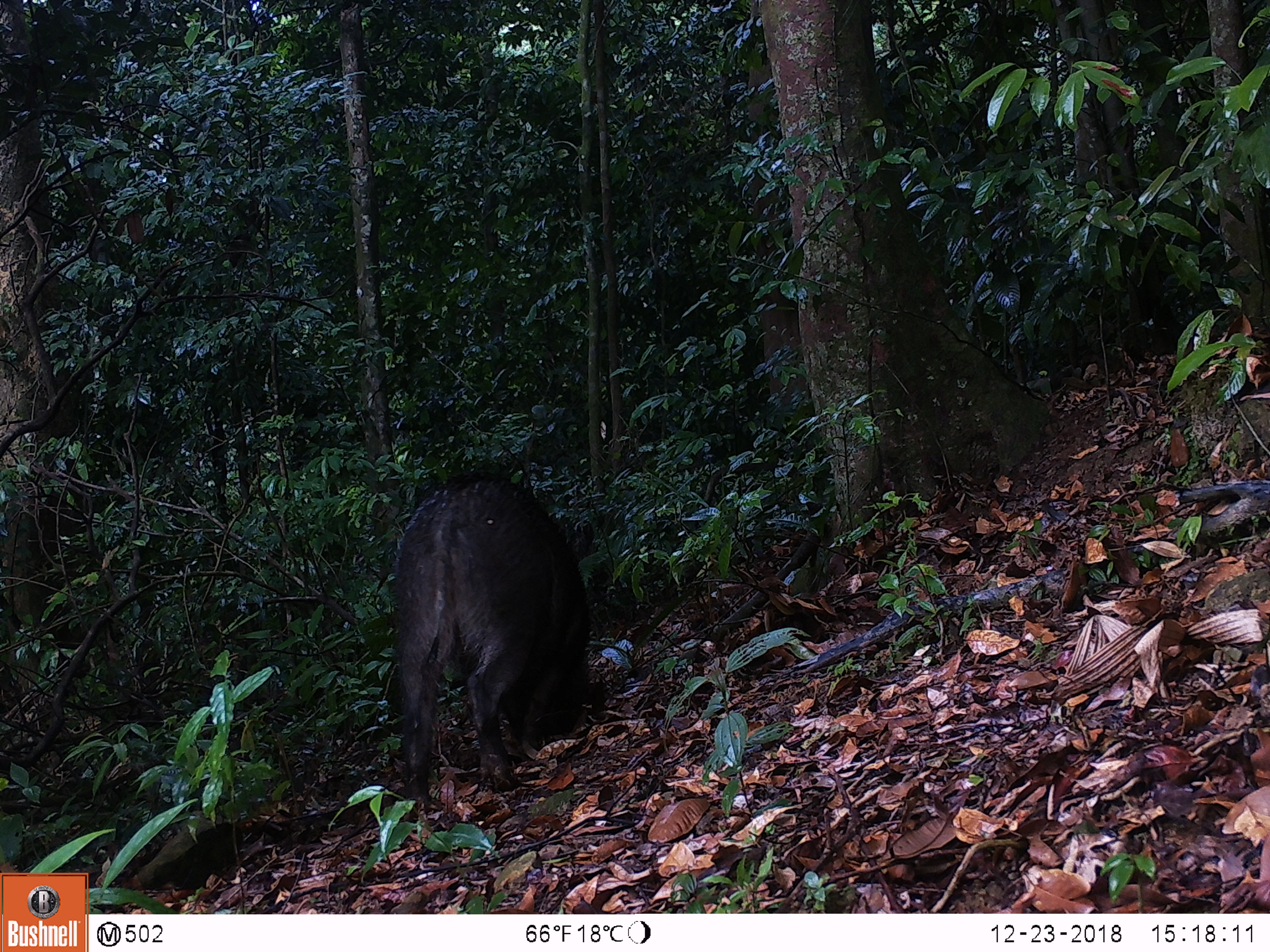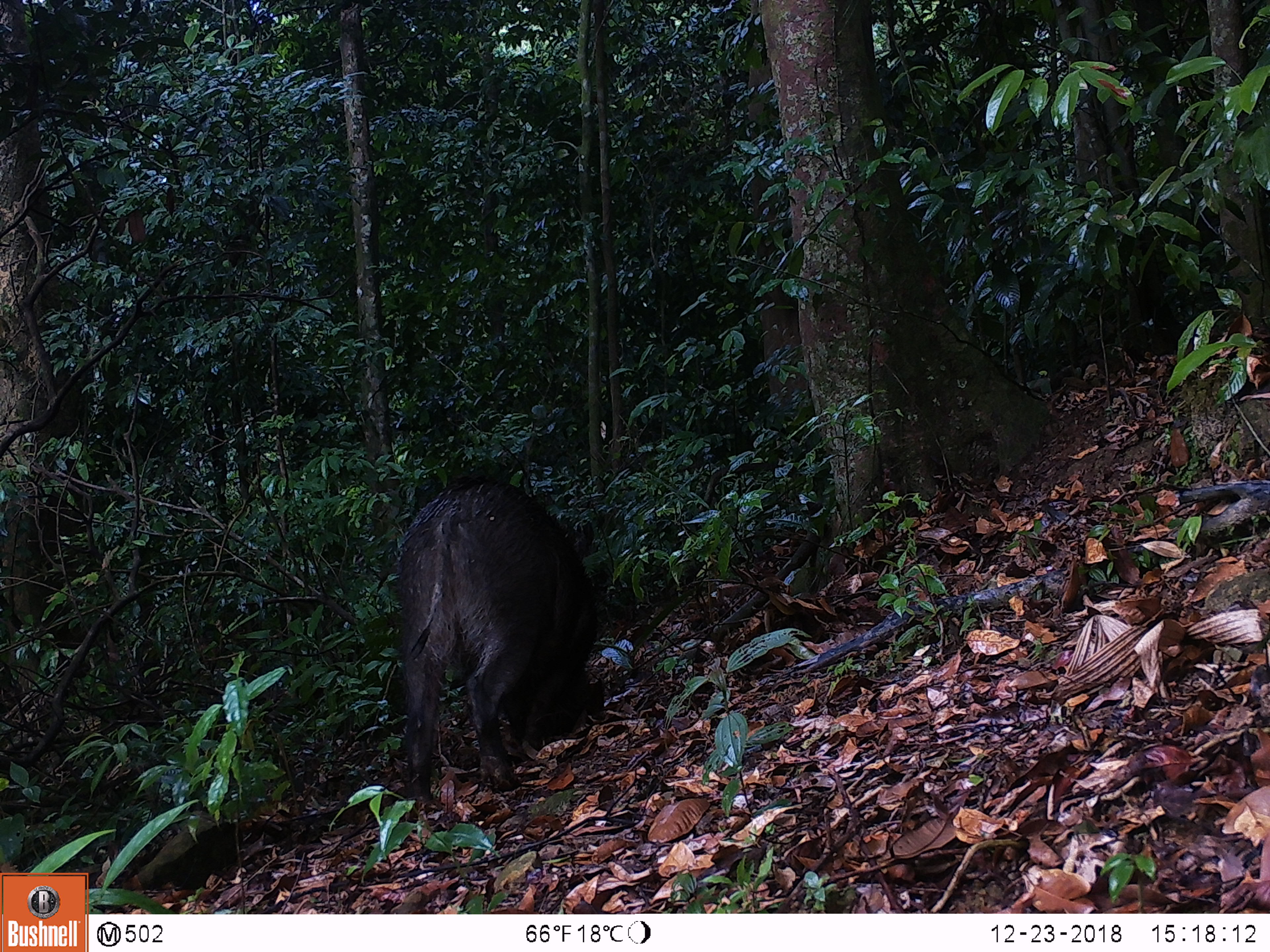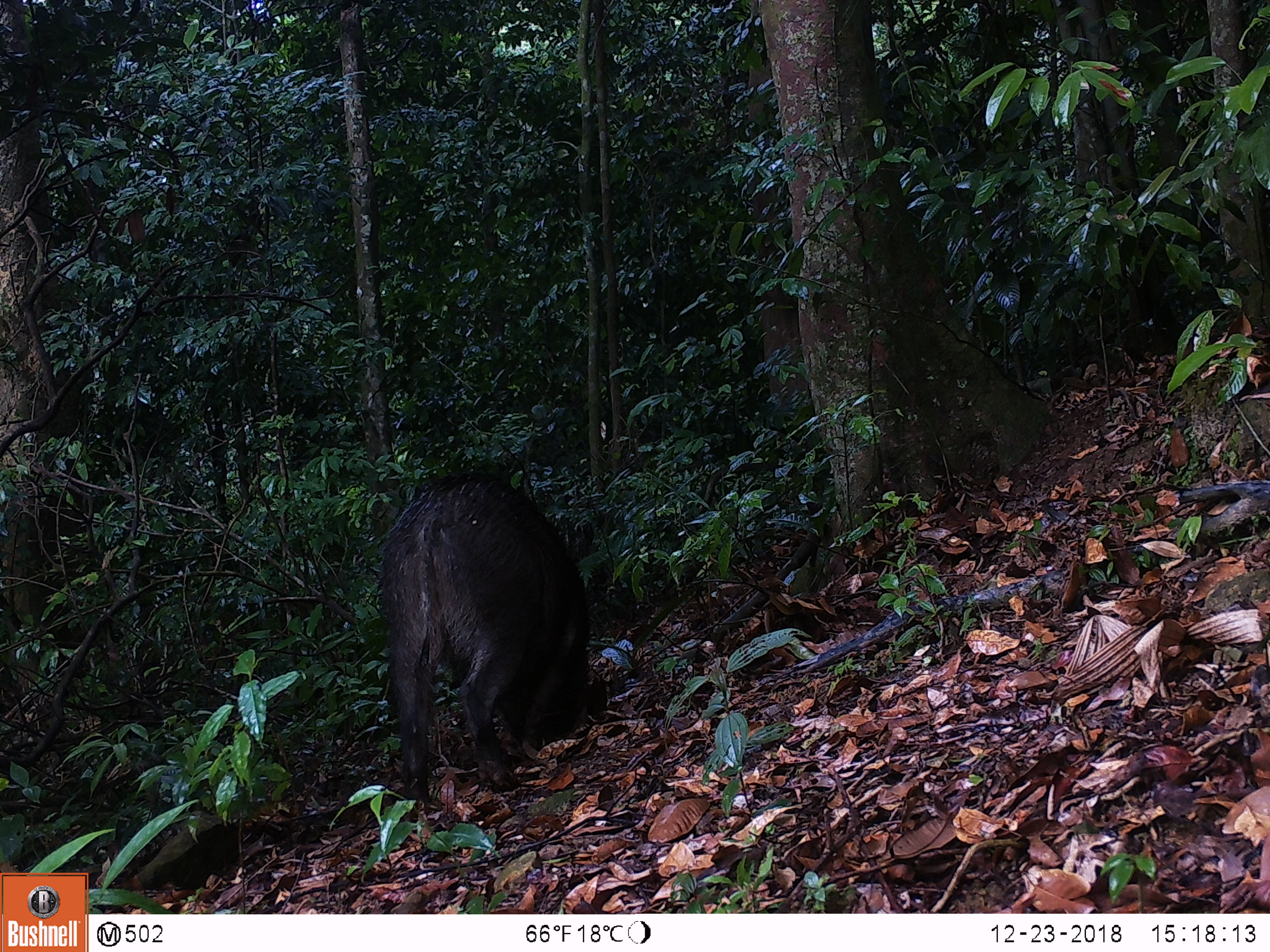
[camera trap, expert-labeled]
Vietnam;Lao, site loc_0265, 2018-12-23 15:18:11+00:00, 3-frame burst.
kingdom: Animalia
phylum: Chordata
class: Mammalia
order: Artiodactyla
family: Suidae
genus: Sus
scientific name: Sus scrofa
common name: eurasian wild pig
Eurasian wild pig (Sus scrofa). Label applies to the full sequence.